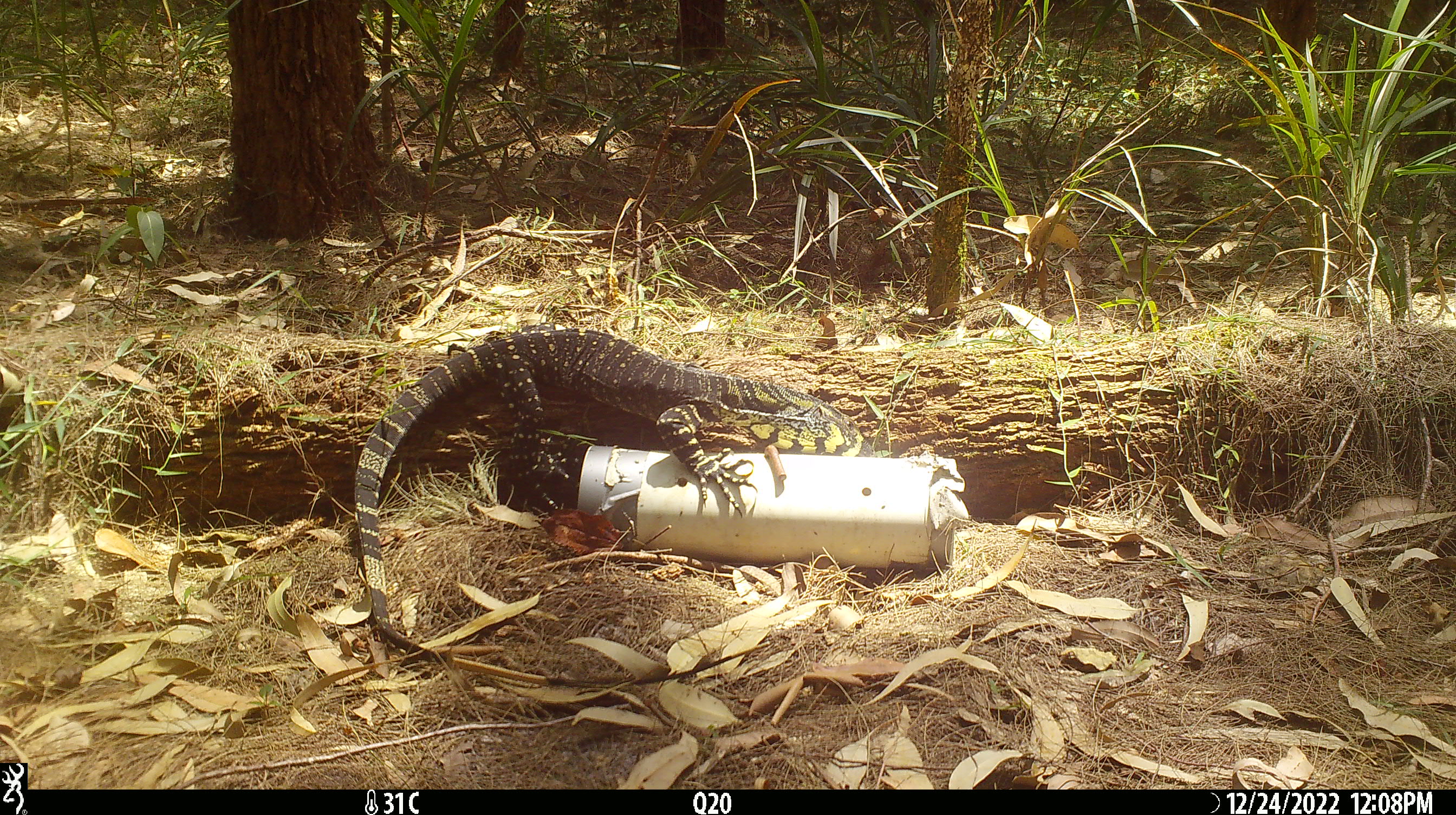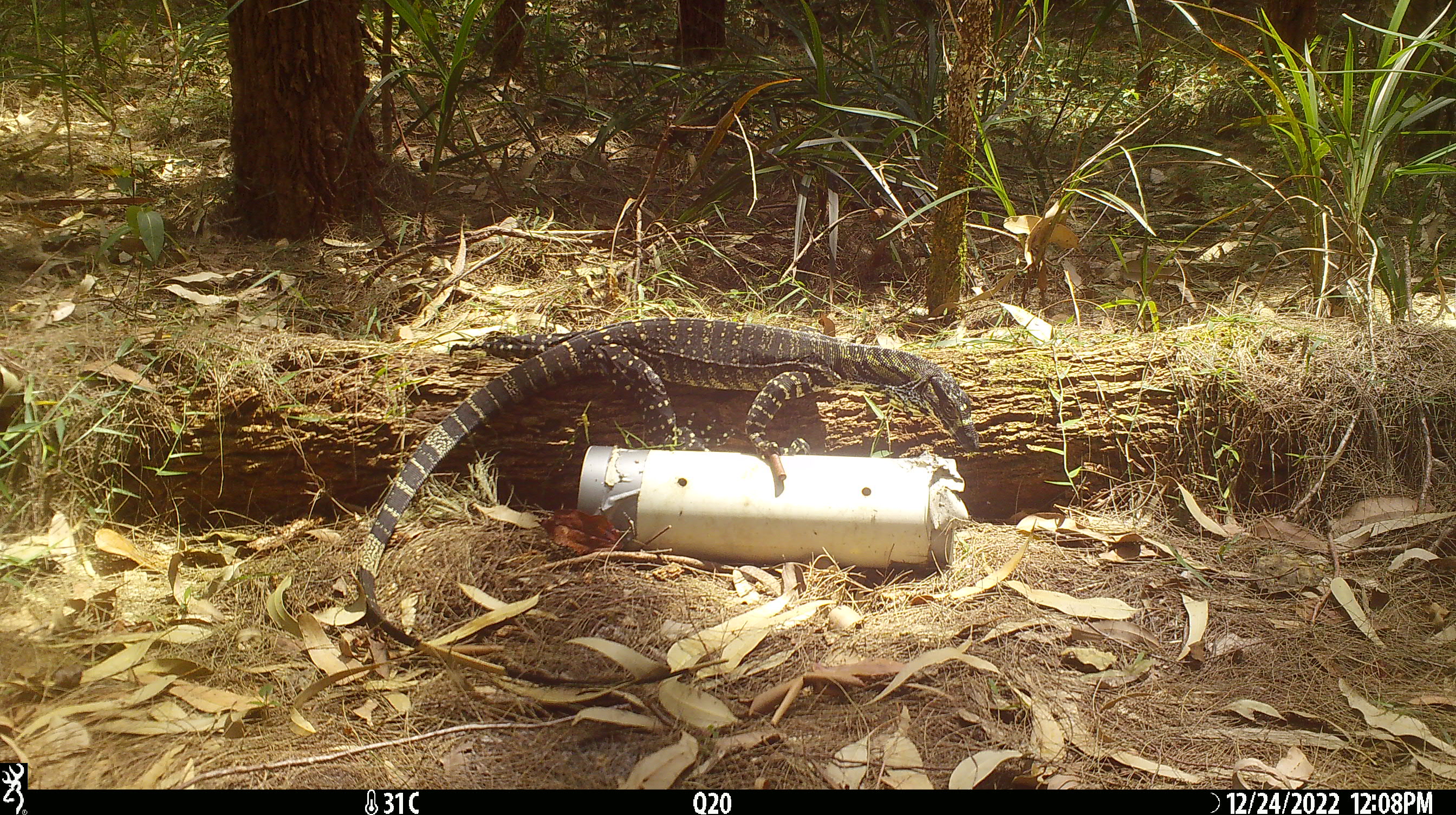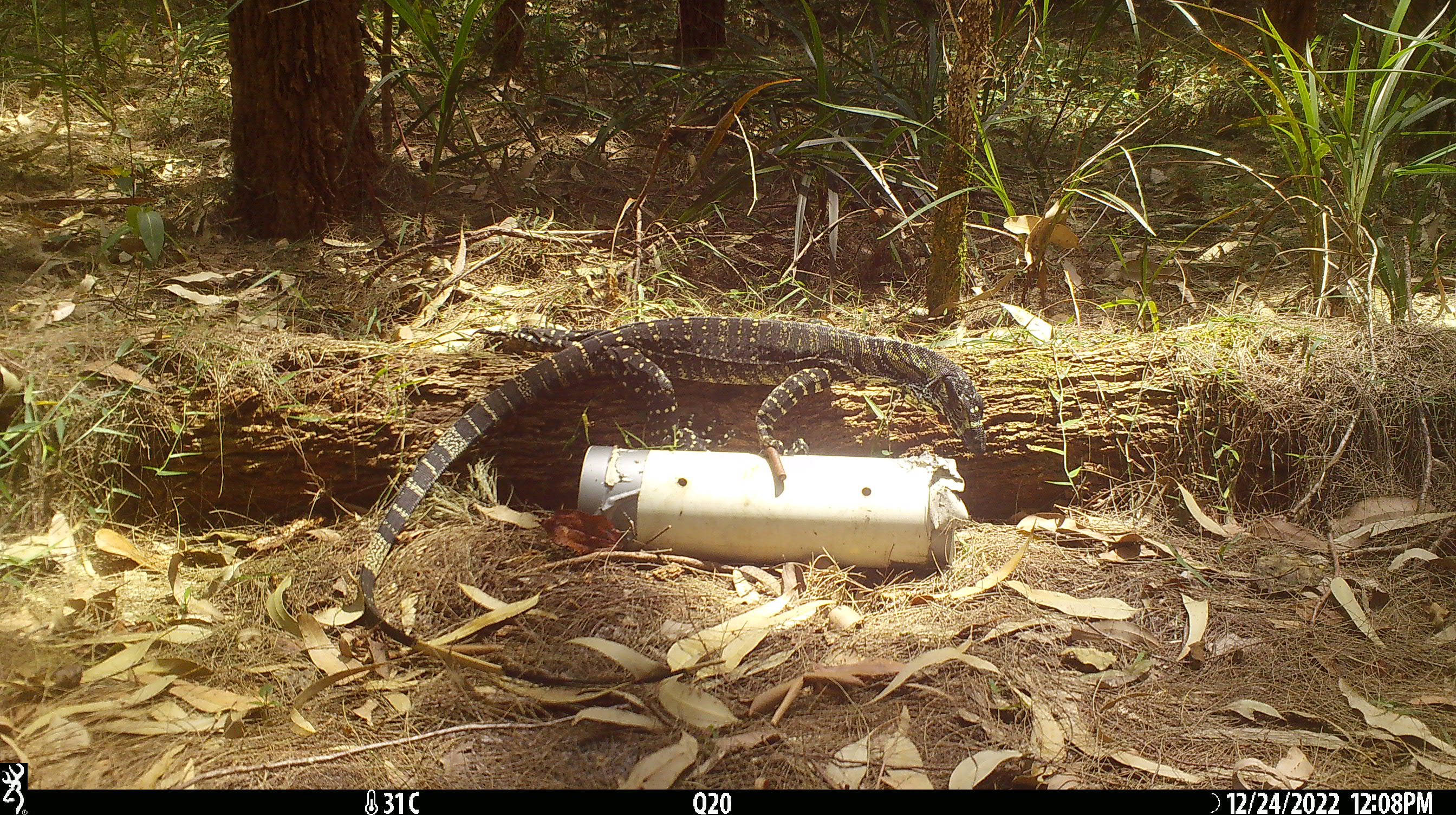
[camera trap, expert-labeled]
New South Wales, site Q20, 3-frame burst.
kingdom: Animalia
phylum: Chordata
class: Reptilia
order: Squamata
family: Varanidae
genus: Varanus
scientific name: Varanus varius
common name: lace monitor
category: goanna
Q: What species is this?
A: Goanna (lace monitor) (Varanus varius).